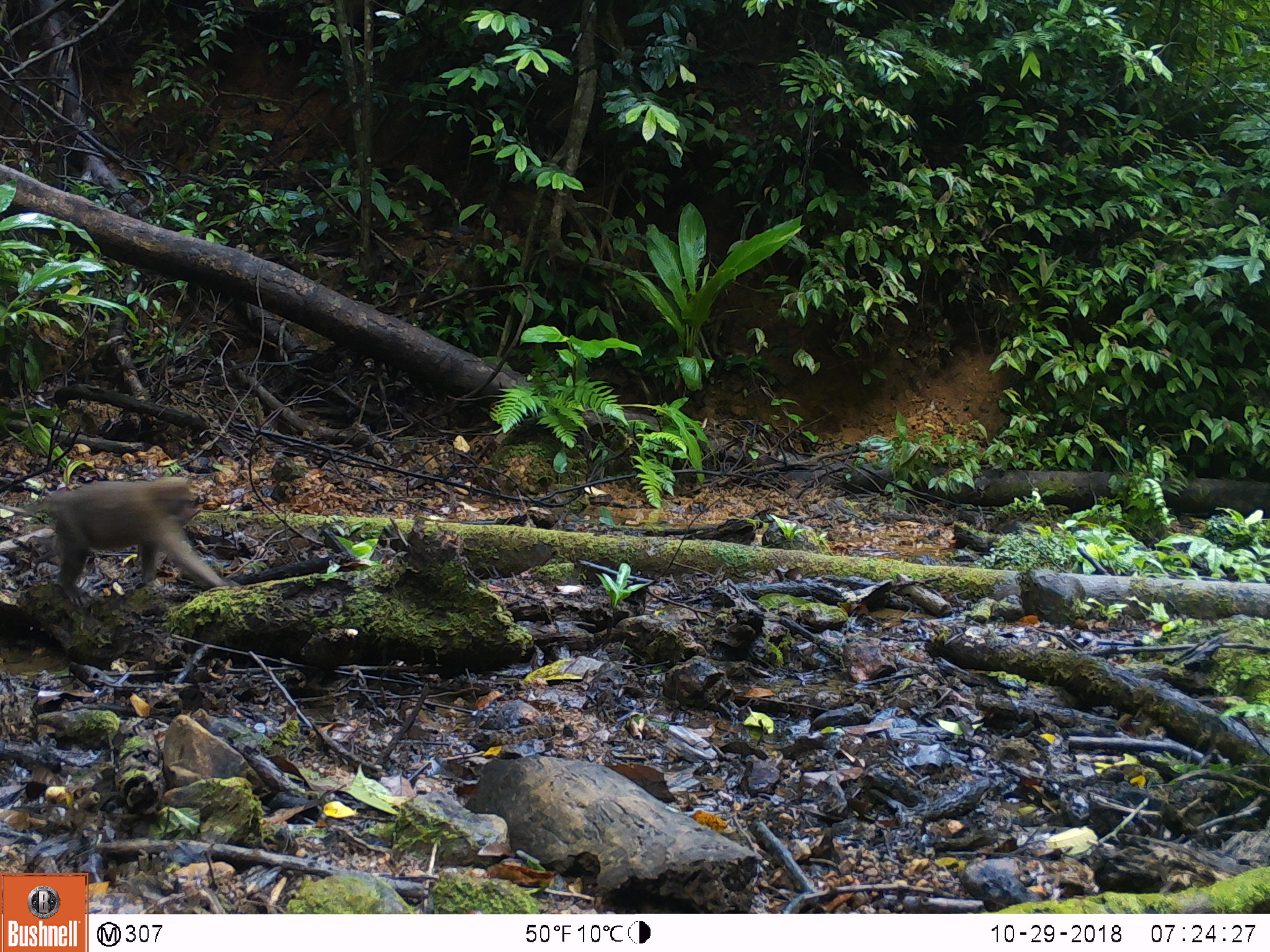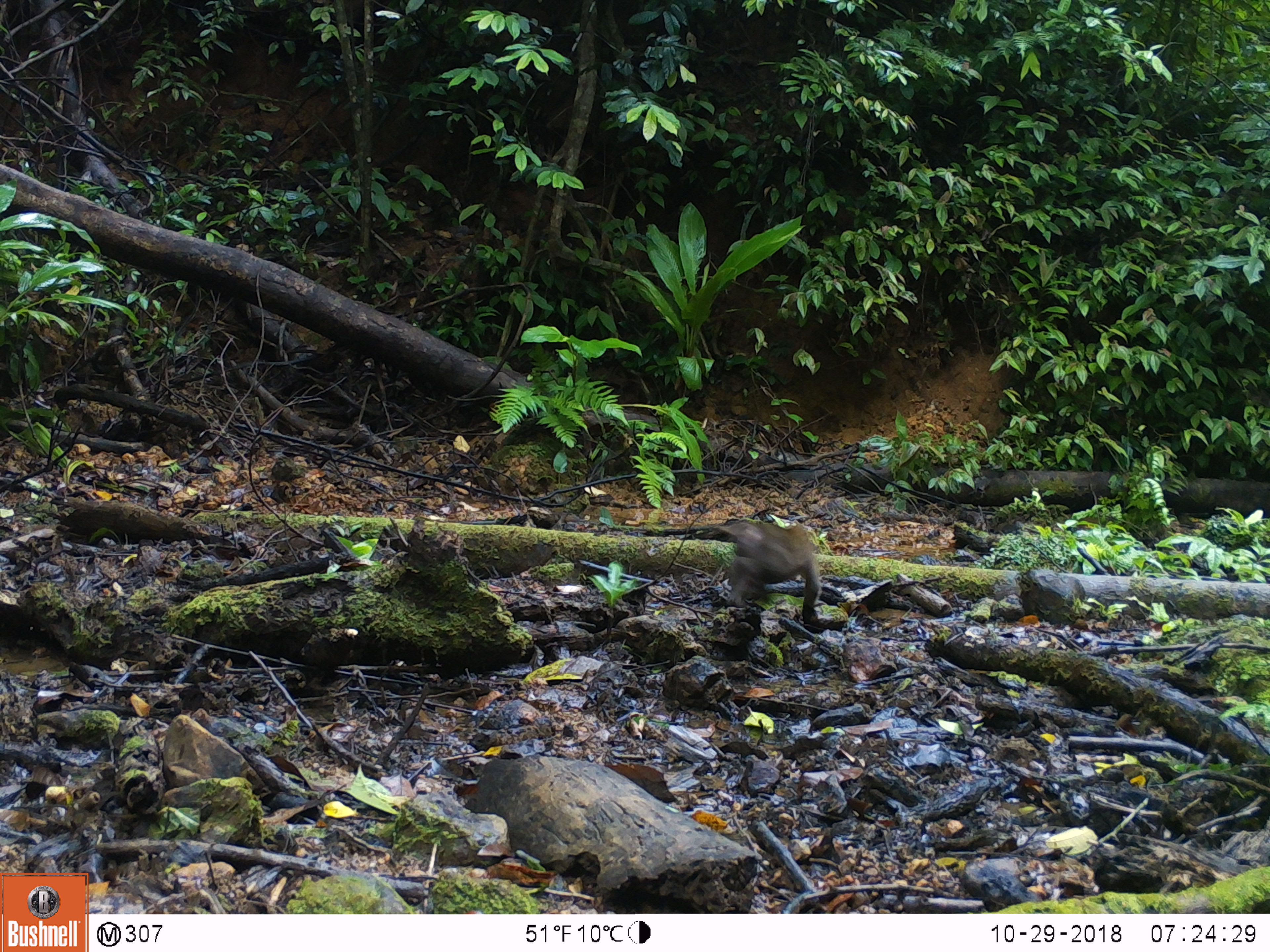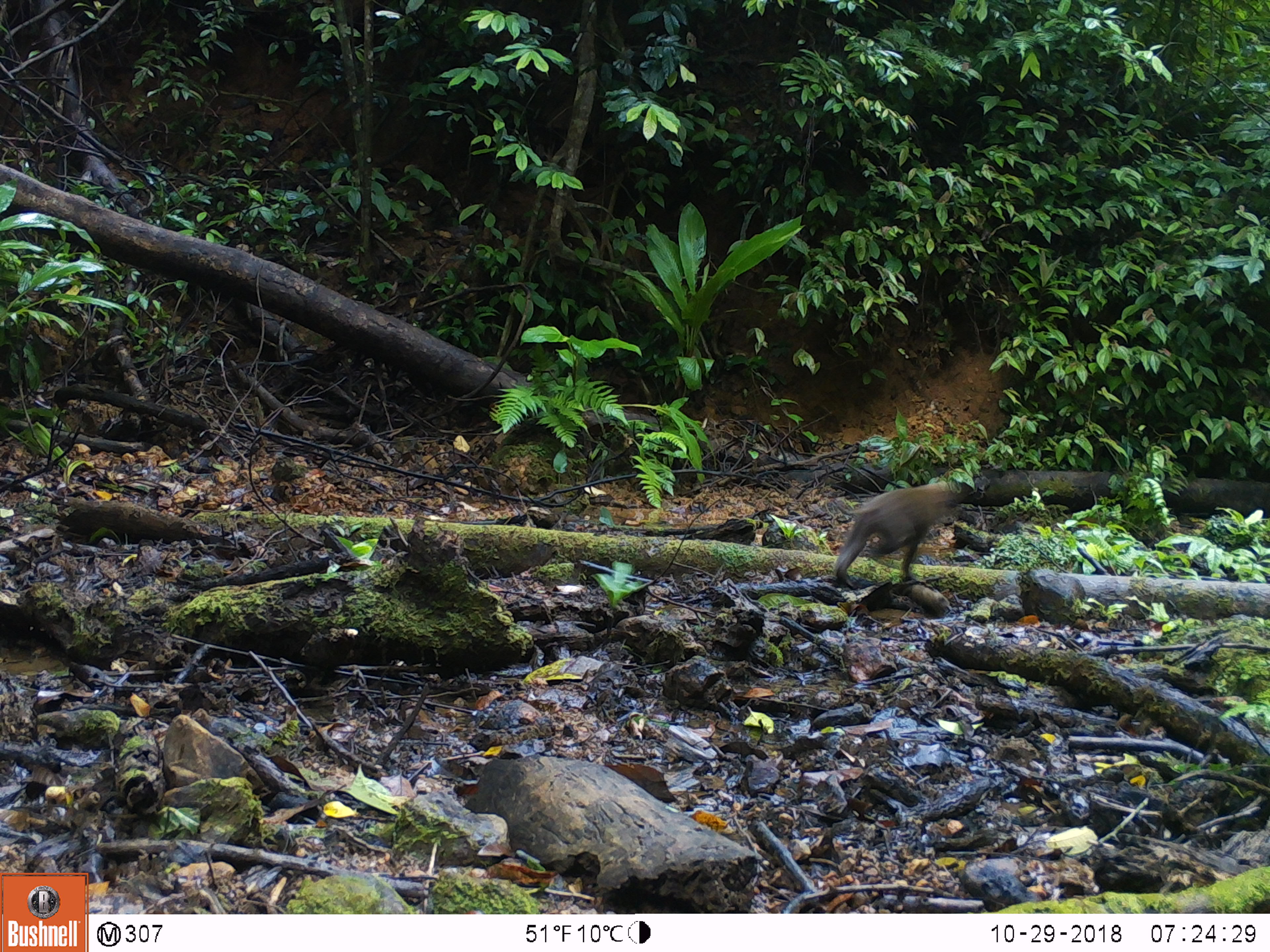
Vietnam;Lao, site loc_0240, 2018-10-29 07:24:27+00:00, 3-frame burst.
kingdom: Animalia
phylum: Chordata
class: Mammalia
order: Primates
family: Cercopithecidae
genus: Macaca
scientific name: Macaca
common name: macaques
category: assam or rhesus macaque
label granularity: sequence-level